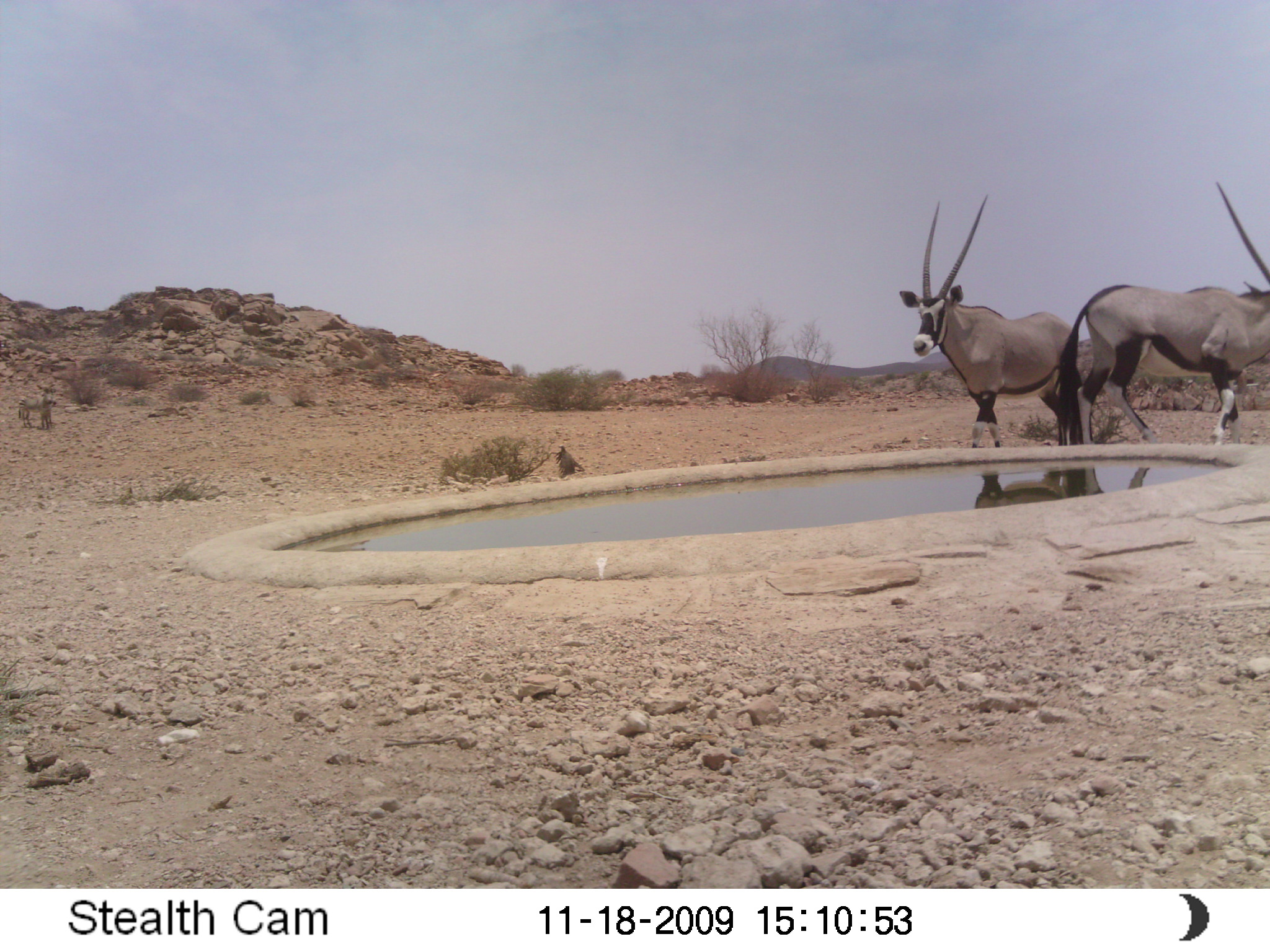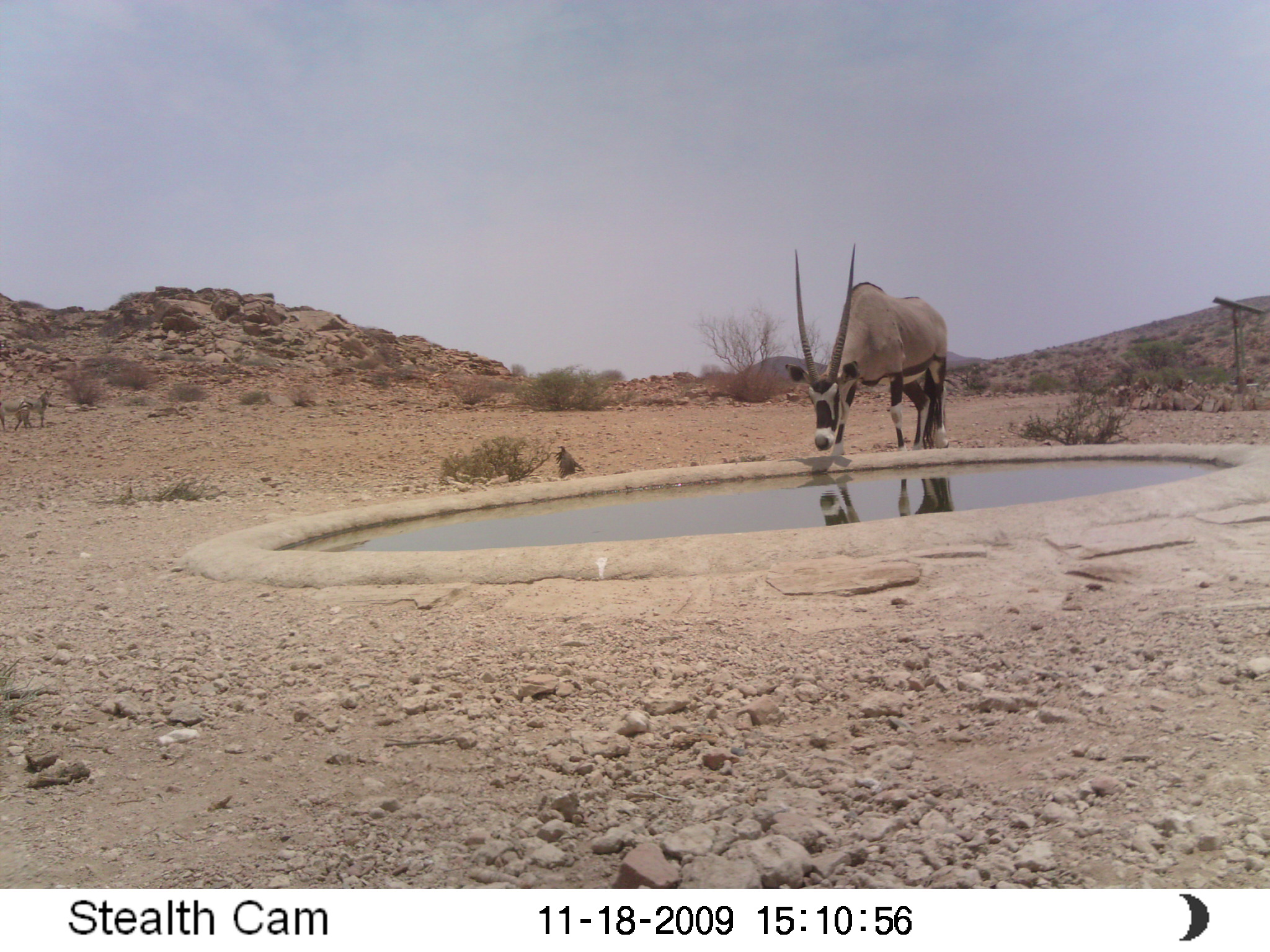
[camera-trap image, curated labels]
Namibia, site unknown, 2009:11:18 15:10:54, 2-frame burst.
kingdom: Animalia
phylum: Chordata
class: Mammalia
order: Artiodactyla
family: Bovidae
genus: Oryx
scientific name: Oryx gazella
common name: gemsbok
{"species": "Oryx gazella (gemsbok)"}